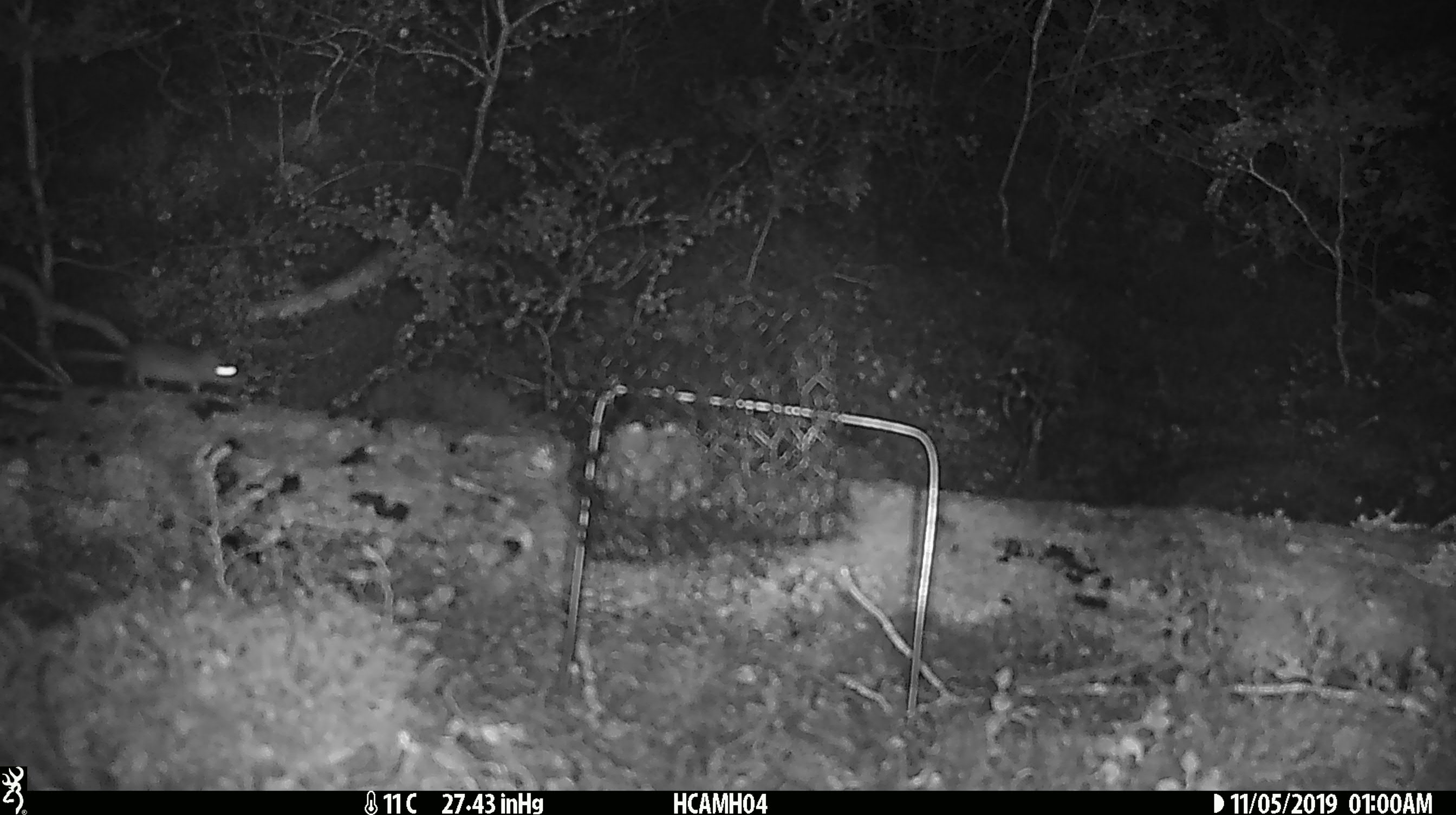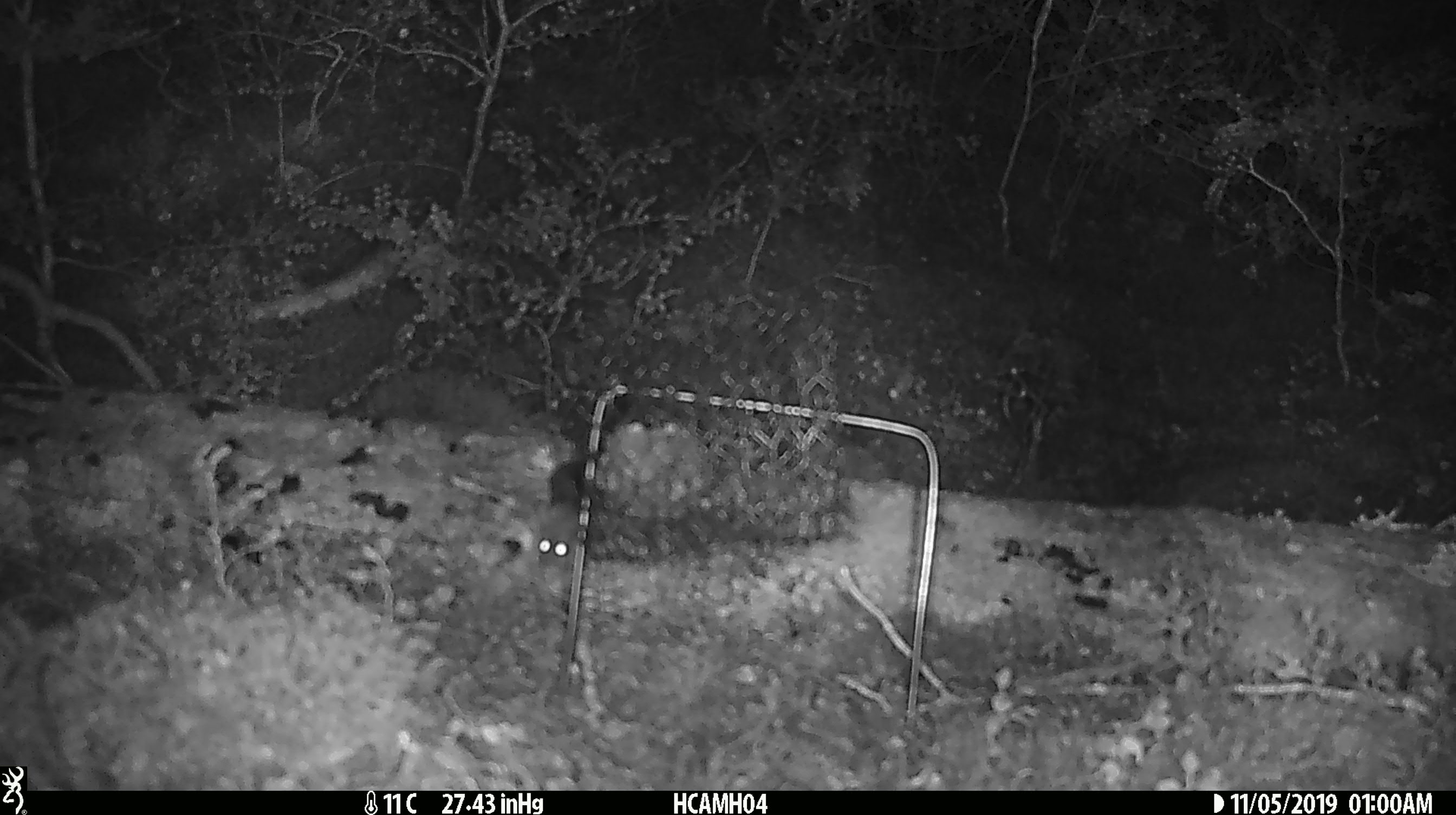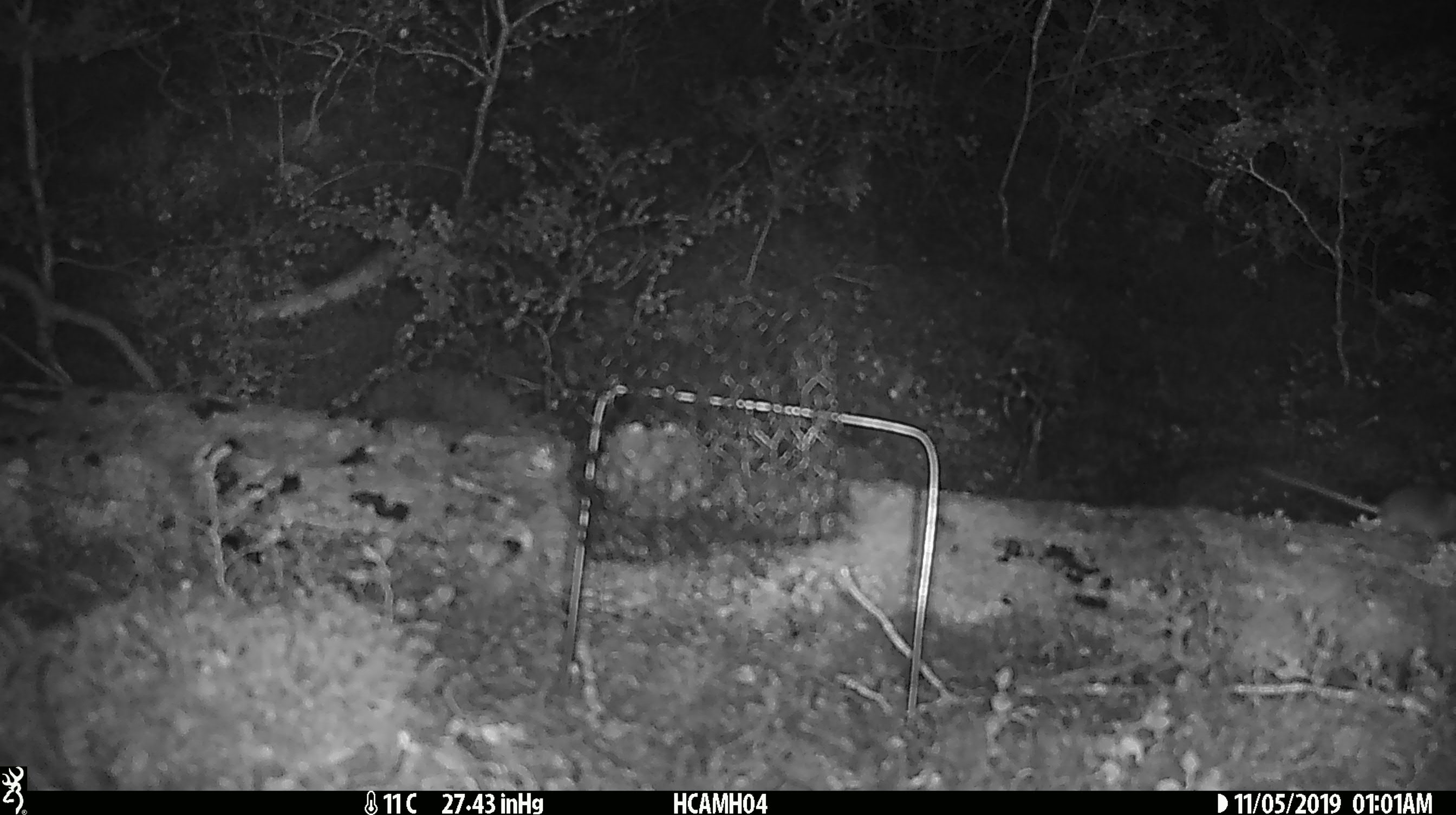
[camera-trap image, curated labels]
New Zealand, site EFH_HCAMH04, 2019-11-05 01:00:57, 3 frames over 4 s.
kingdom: Animalia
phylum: Chordata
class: Mammalia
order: Rodentia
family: Muridae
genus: Mus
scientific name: Mus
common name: mouse